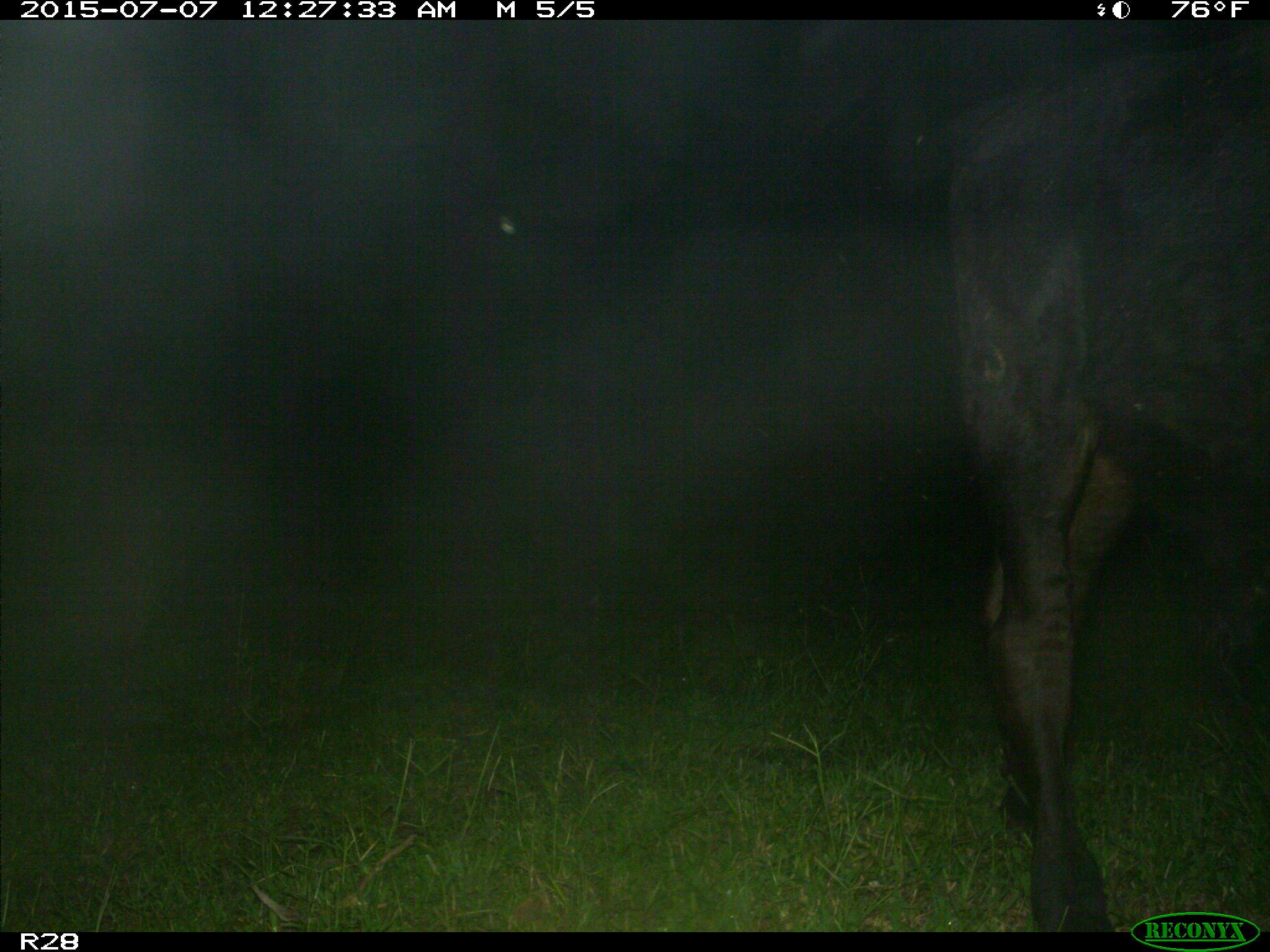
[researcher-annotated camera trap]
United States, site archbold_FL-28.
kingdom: Animalia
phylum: Chordata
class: Mammalia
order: Artiodactyla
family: Bovidae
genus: Bos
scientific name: Bos taurus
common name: domestic cow